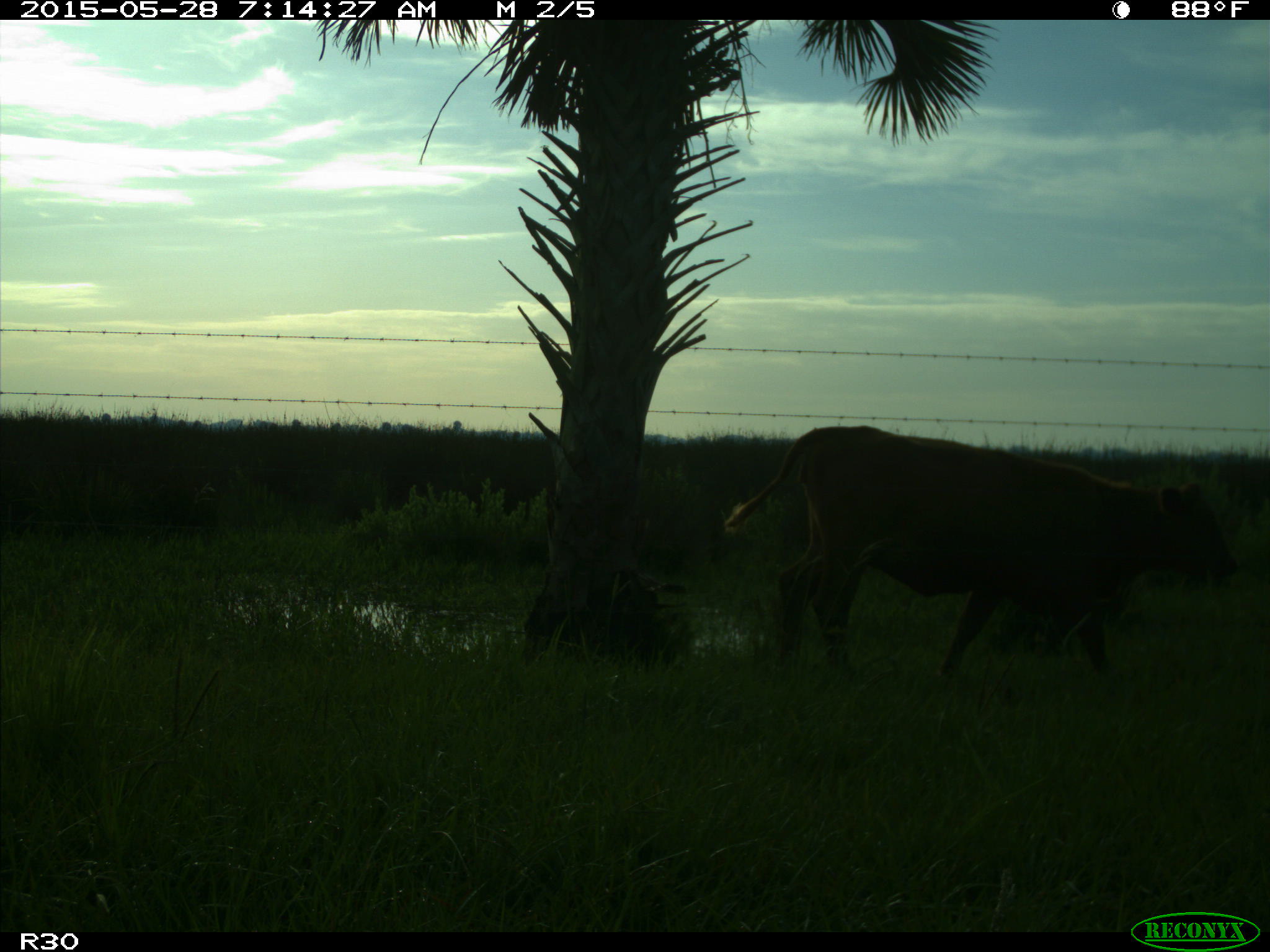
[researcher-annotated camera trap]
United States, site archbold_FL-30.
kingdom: Animalia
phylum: Chordata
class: Mammalia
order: Artiodactyla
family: Bovidae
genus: Bos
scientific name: Bos taurus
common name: domestic cow